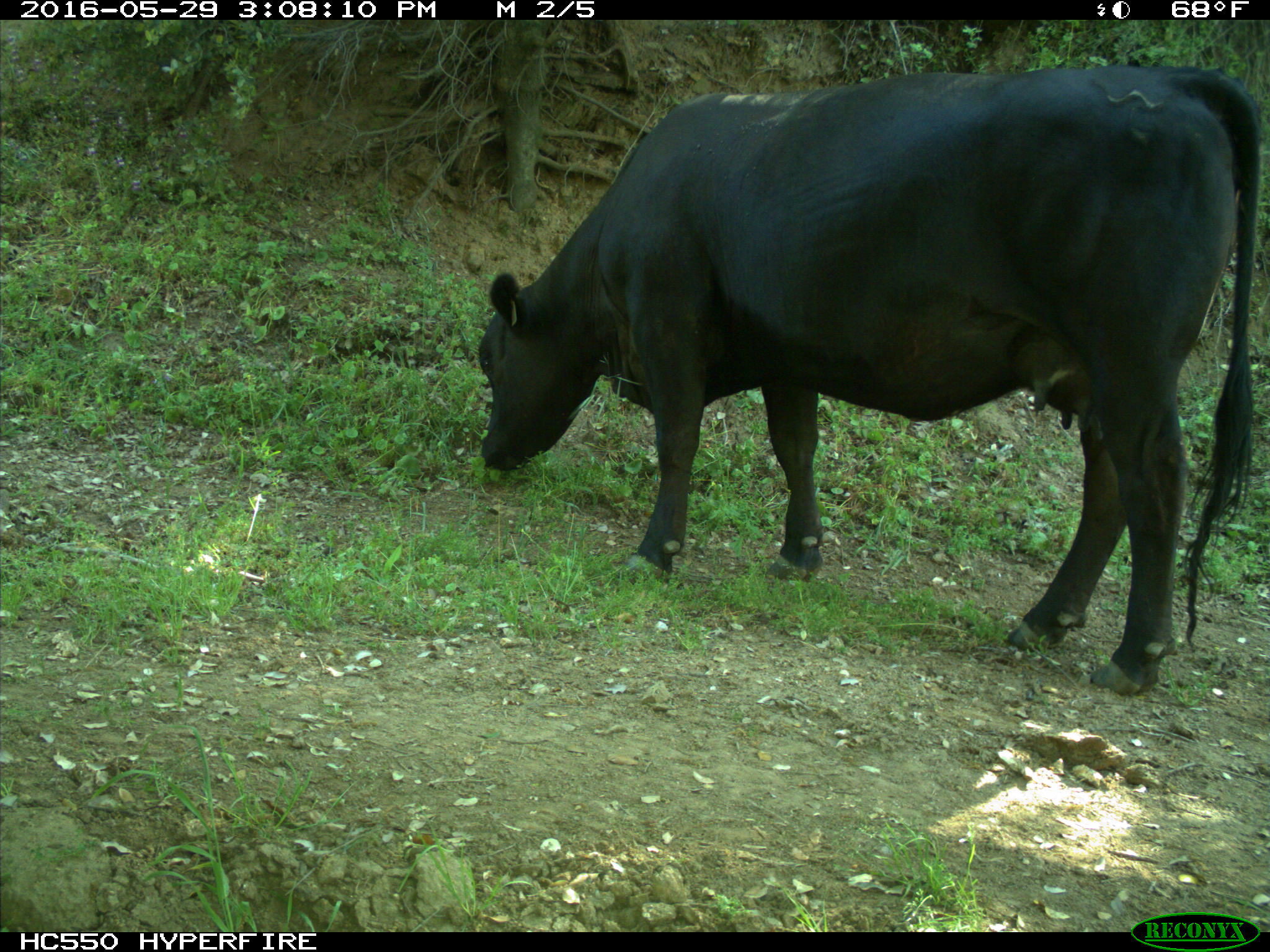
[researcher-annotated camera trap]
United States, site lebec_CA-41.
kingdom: Animalia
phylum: Chordata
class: Mammalia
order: Artiodactyla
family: Bovidae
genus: Bos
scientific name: Bos taurus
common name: domestic cow